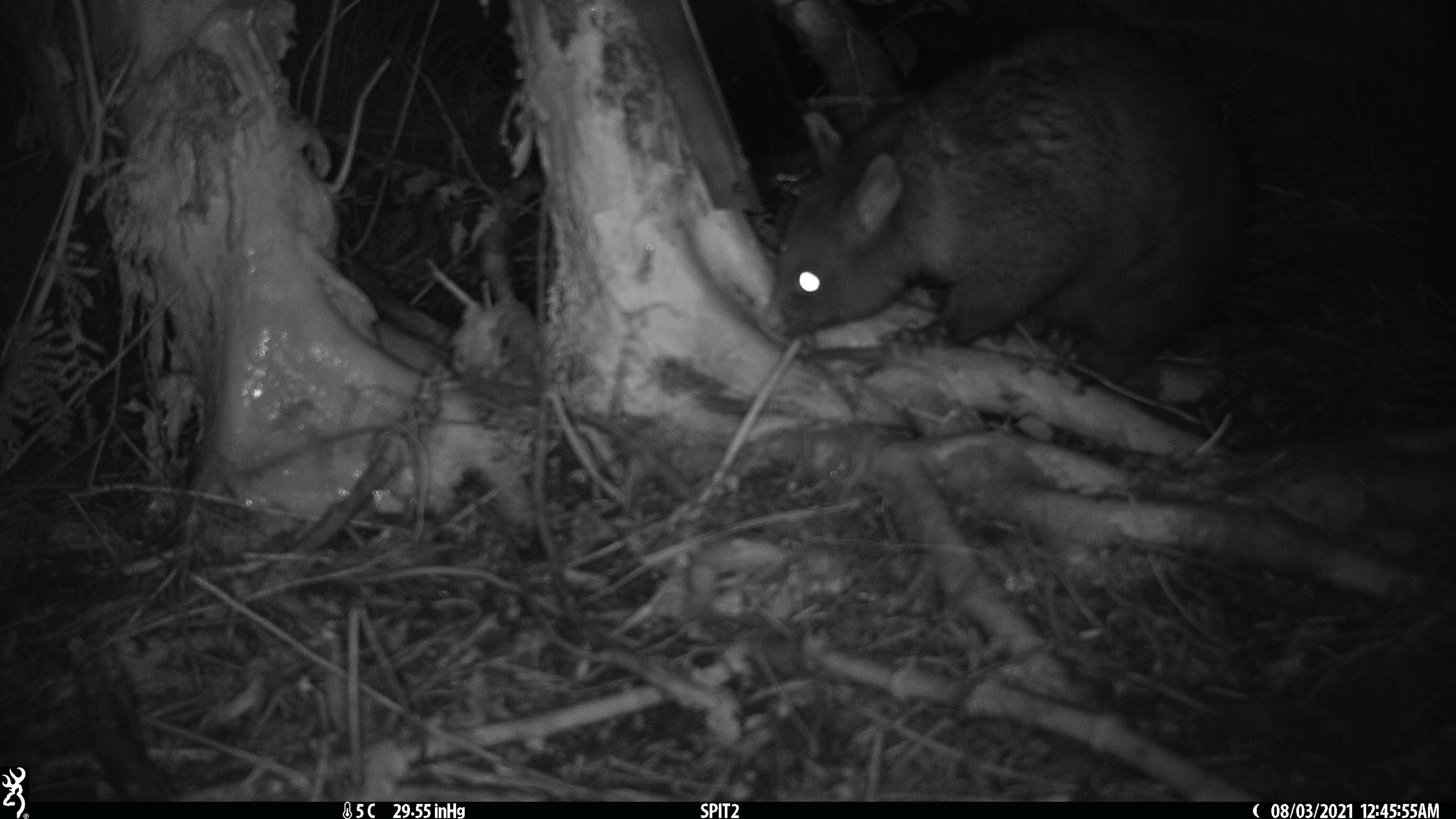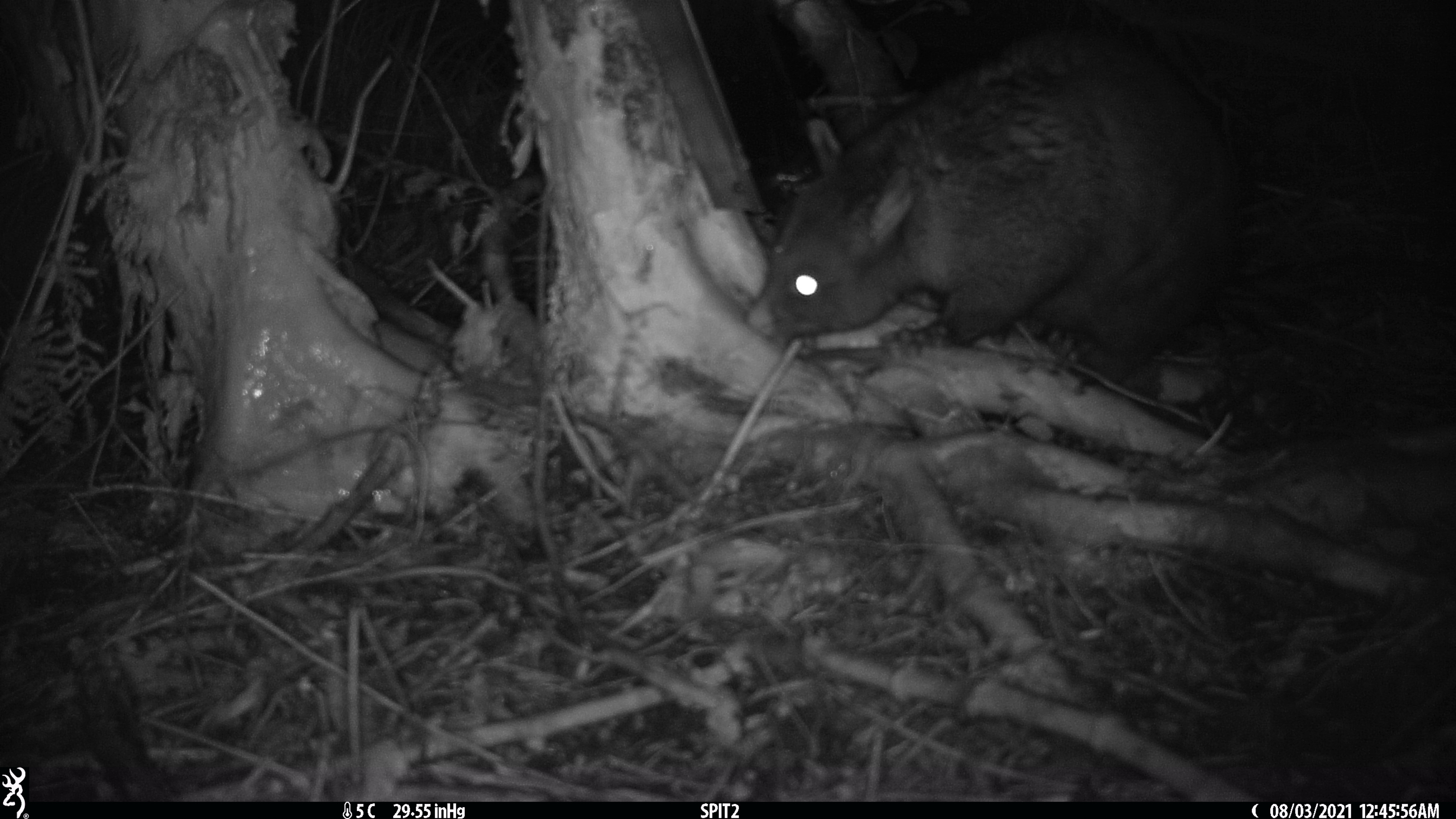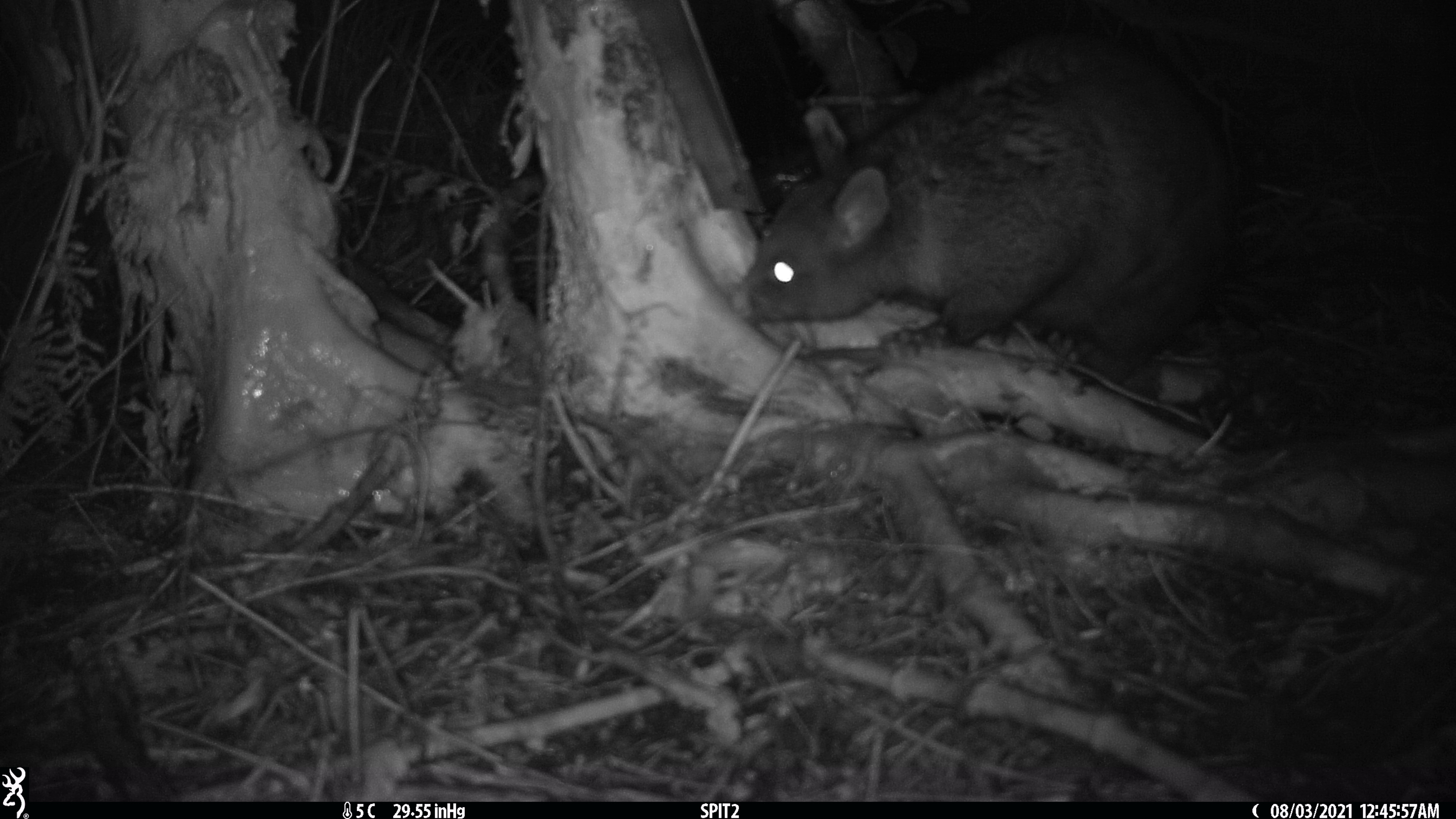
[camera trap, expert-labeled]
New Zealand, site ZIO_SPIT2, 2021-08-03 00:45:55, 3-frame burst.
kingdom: Animalia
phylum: Chordata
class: Mammalia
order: Diprotodontia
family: Phalangeridae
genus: Trichosurus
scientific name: Trichosurus vulpecula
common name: common brushtail possum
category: possum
Possum (common brushtail possum) (Trichosurus vulpecula).